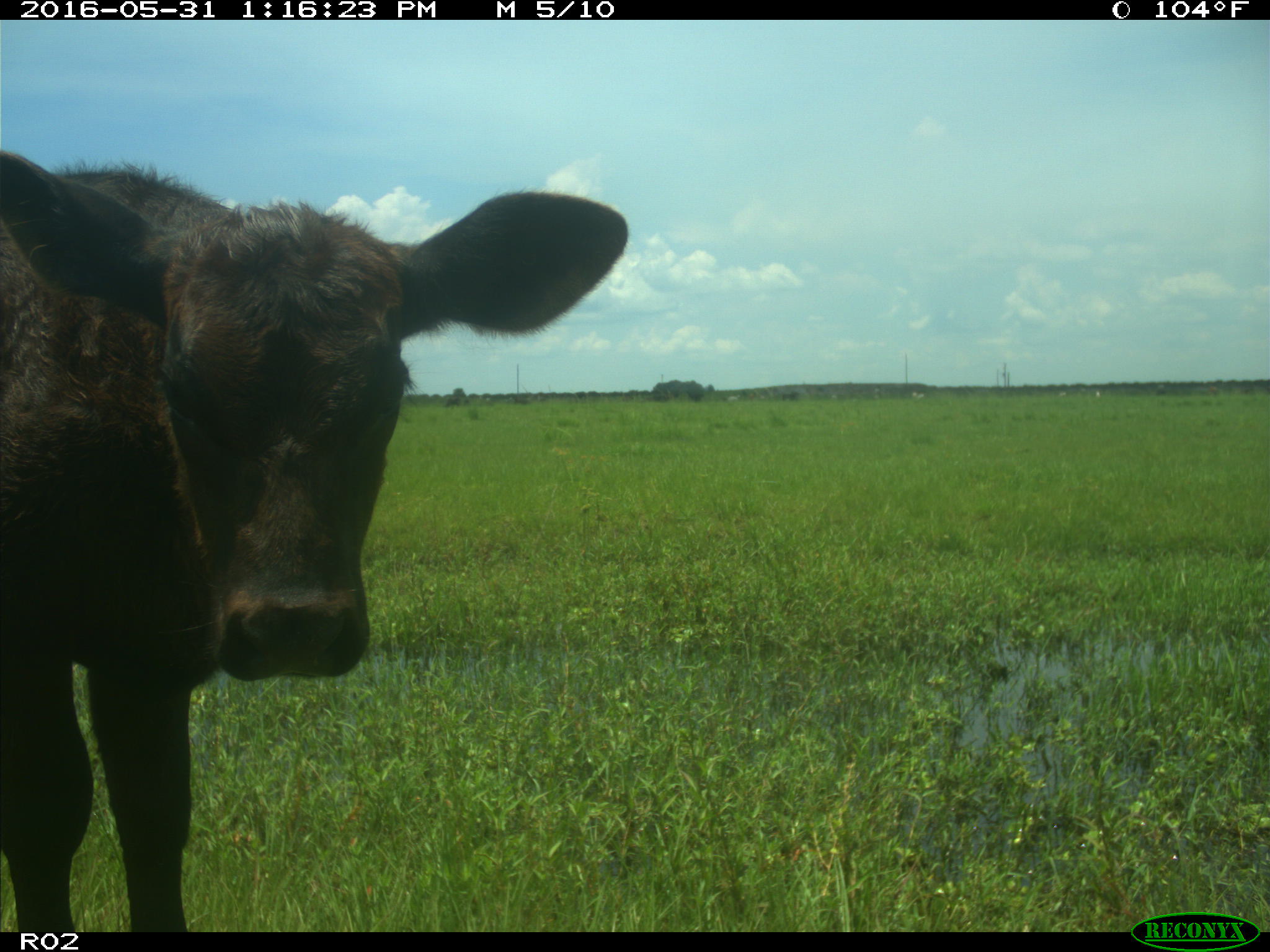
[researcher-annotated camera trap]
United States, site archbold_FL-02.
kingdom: Animalia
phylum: Chordata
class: Mammalia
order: Artiodactyla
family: Bovidae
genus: Bos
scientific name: Bos taurus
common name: domestic cow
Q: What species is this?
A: Bos taurus (domestic cow).